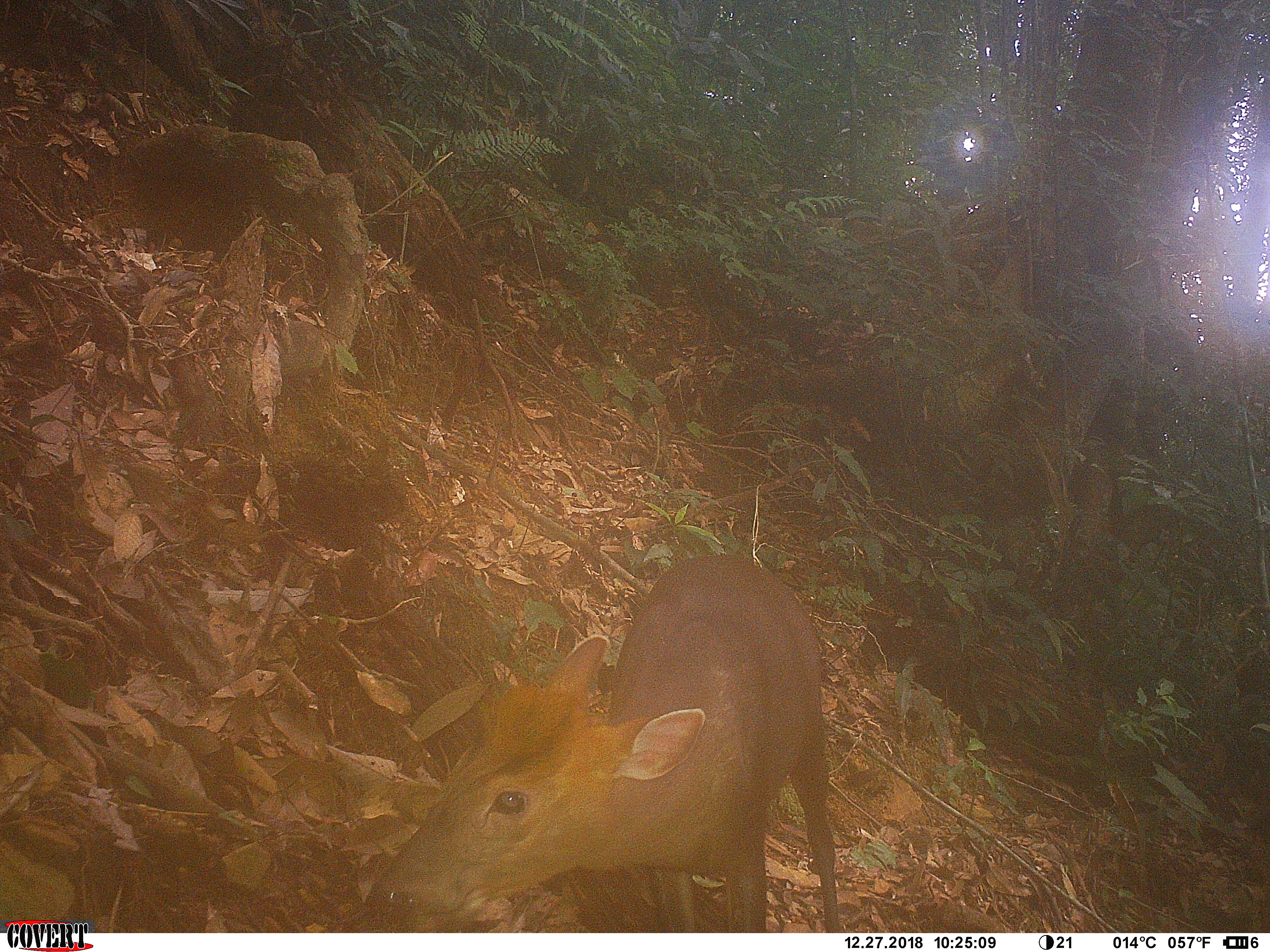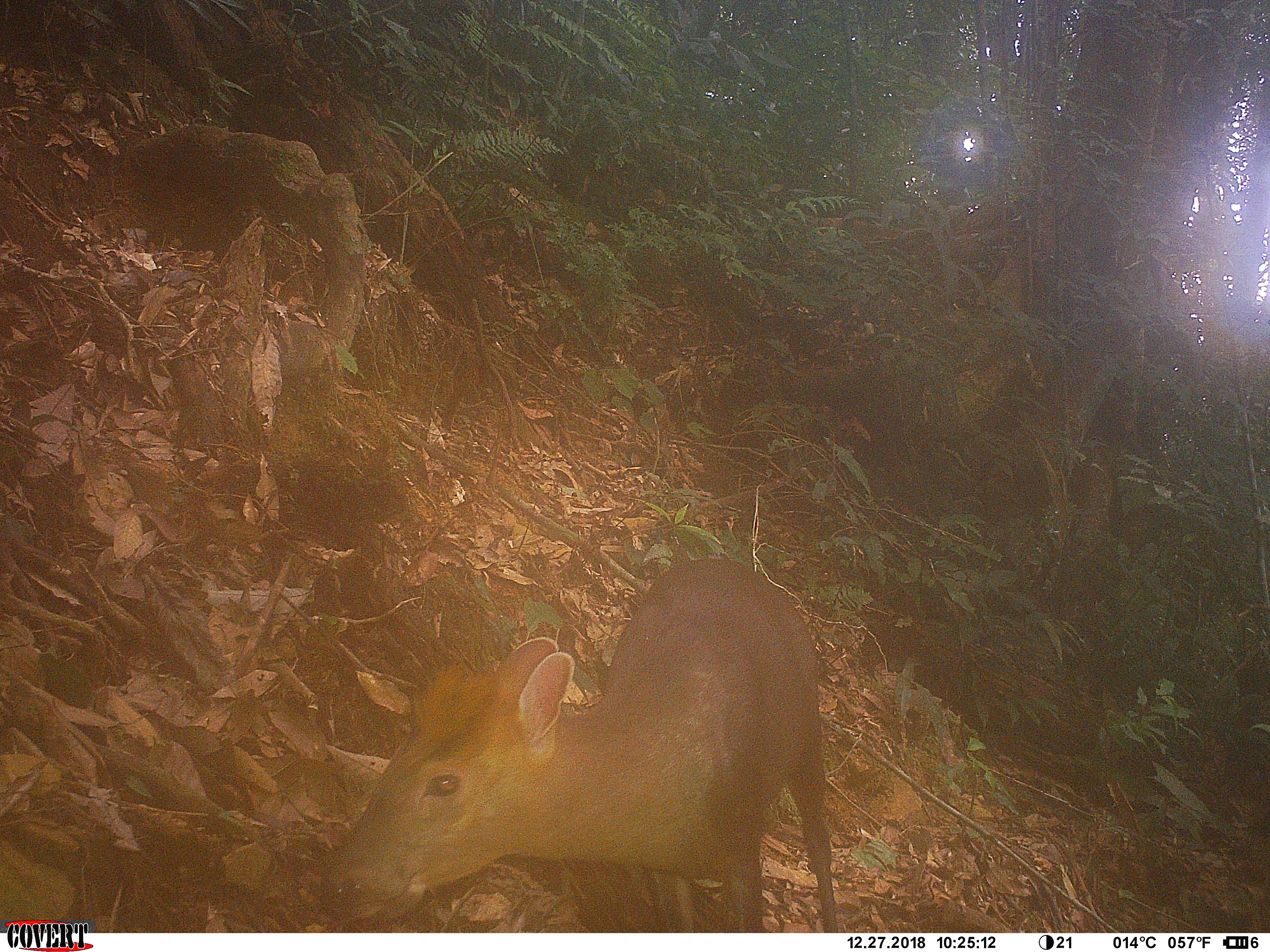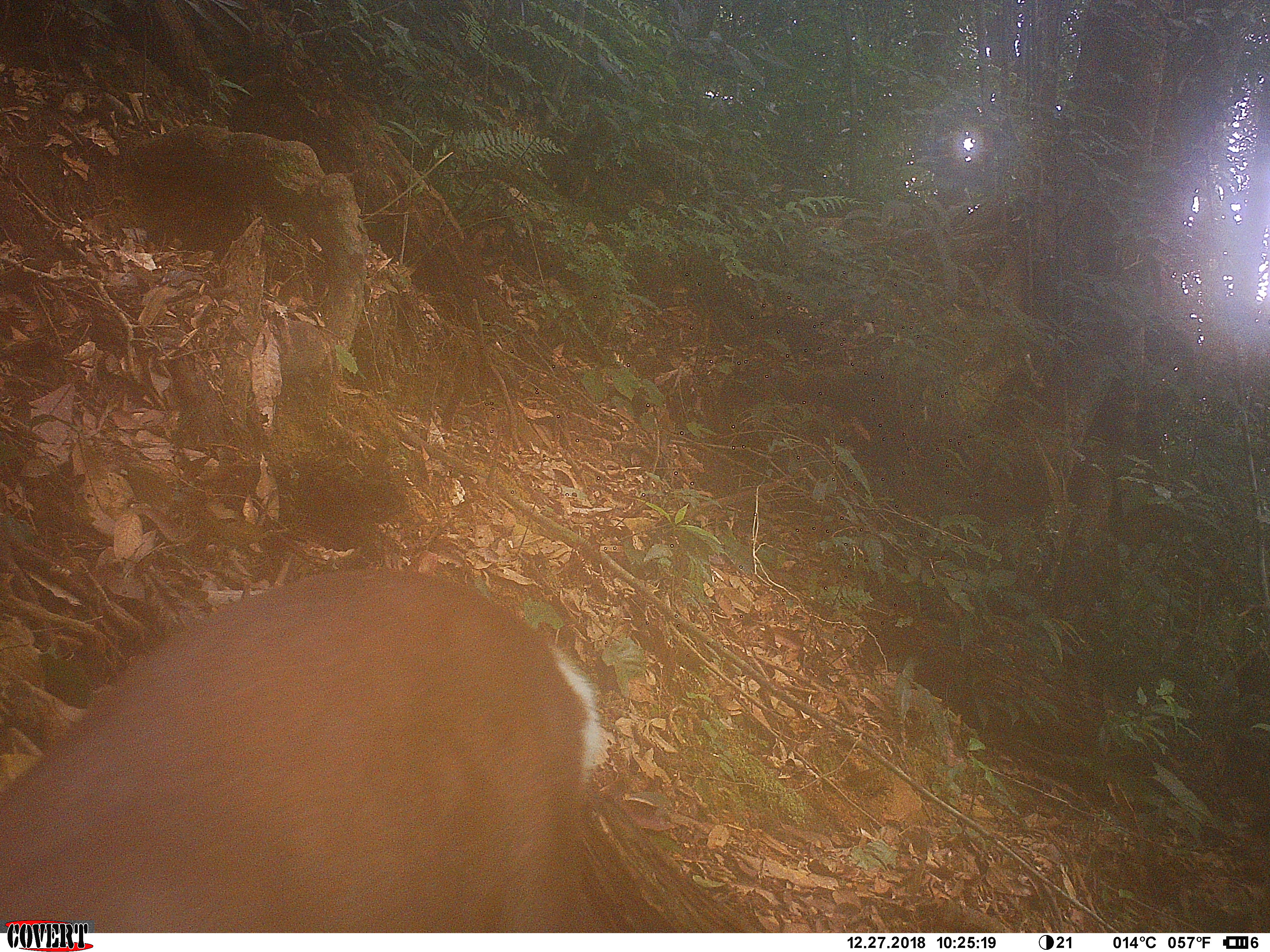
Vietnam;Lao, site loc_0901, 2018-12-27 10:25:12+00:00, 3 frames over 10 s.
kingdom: Animalia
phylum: Chordata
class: Mammalia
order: Artiodactyla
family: Cervidae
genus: Muntiacus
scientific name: Muntiacus rooseveltorum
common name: roosevelt's muntjac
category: roosevelts muntjac group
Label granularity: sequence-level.